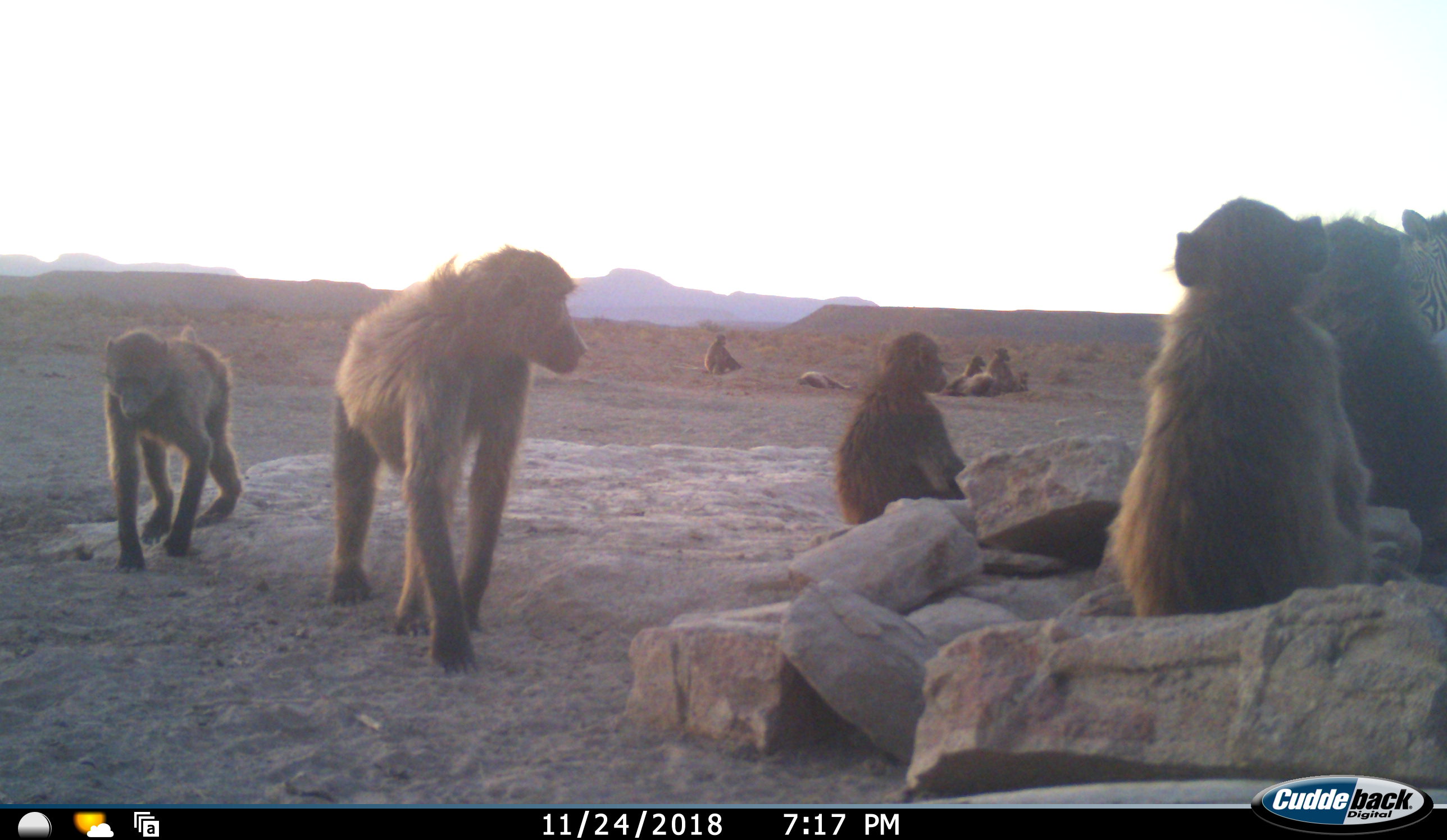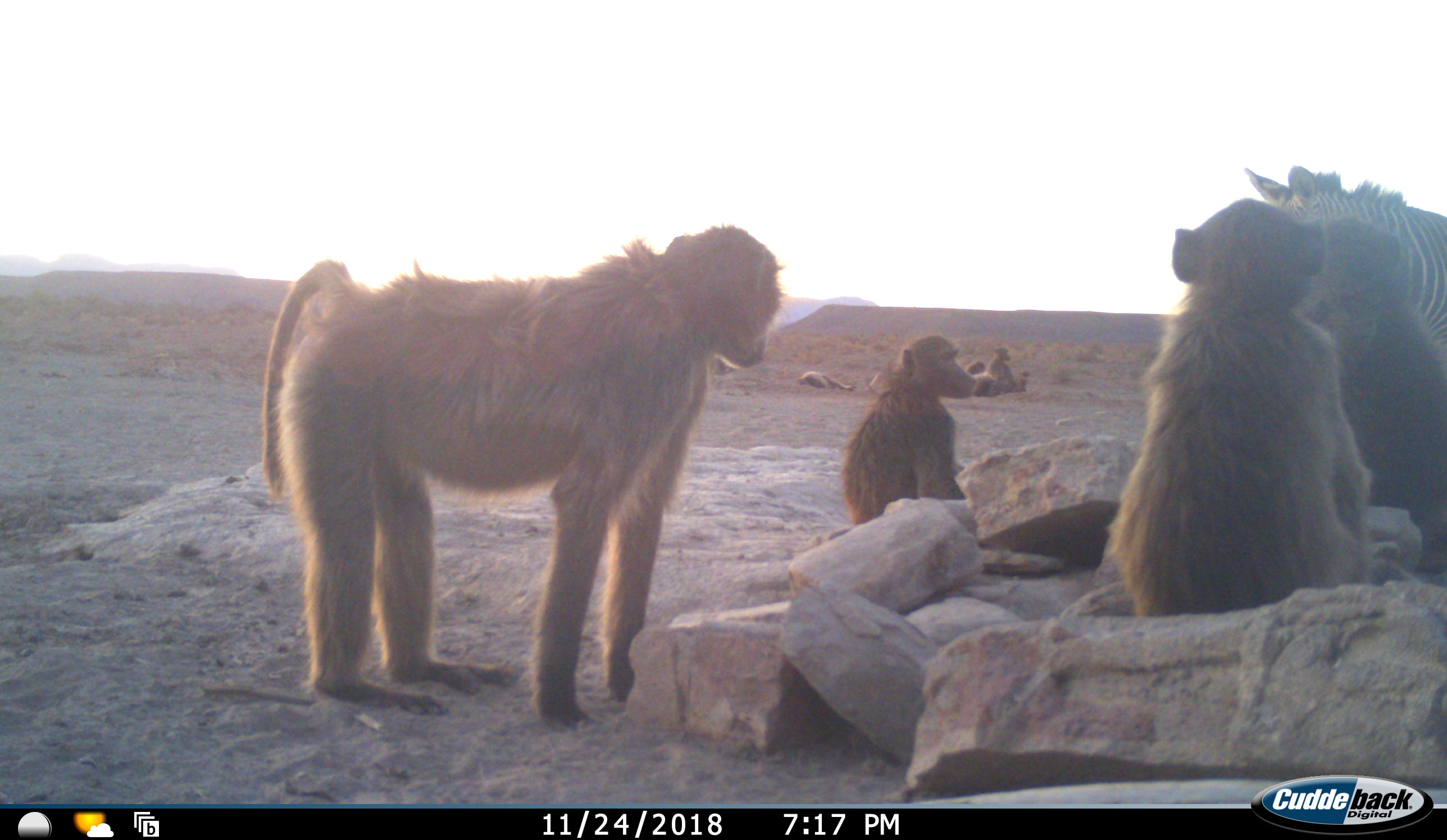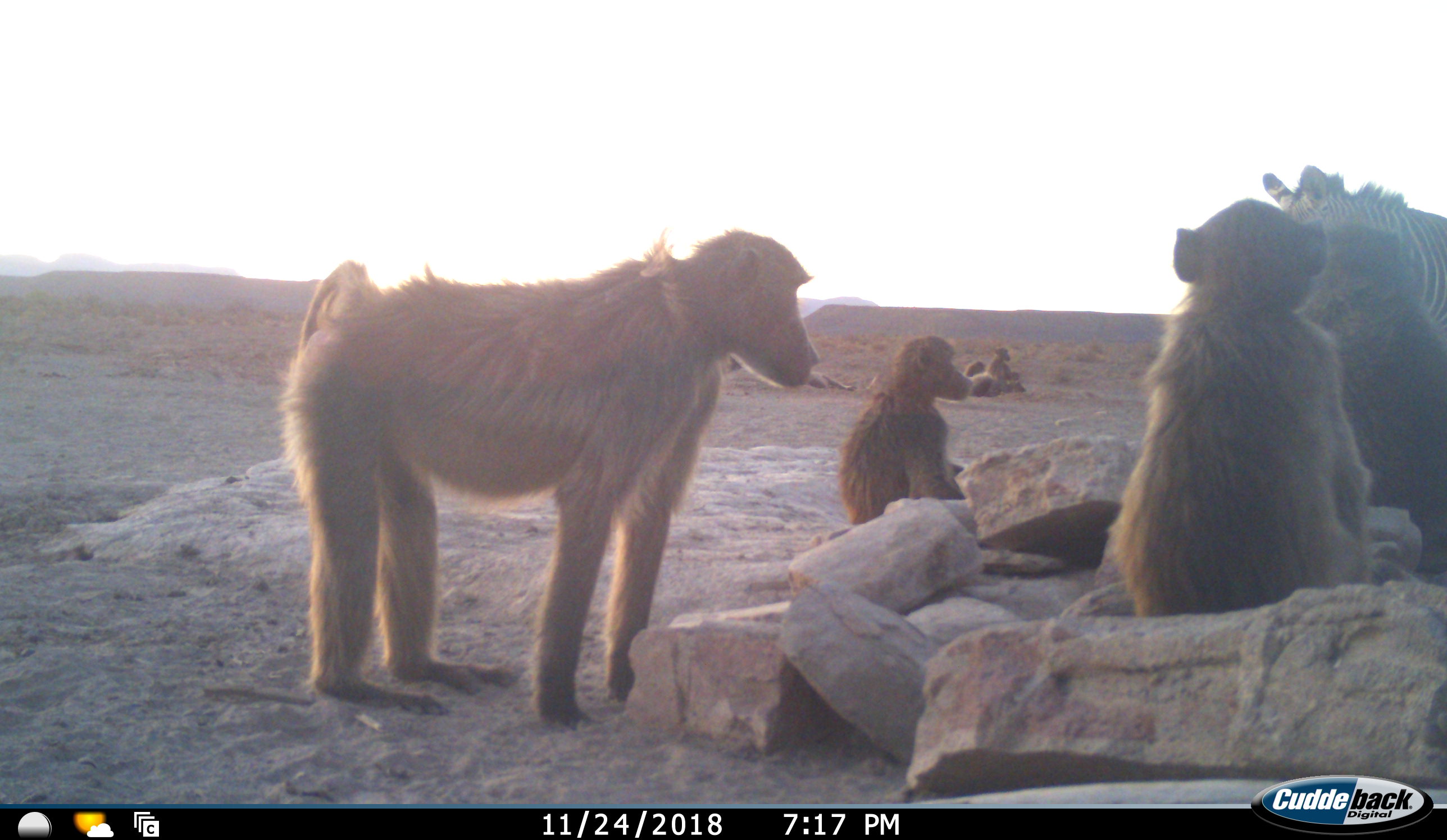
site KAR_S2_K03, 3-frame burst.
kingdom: Animalia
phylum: Chordata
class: Mammalia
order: Primates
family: Cercopithecidae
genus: Papio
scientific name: Papio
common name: baboon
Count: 11-50.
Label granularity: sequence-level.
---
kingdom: Animalia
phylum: Chordata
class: Mammalia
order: Perissodactyla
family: Equidae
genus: Equus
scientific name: Equus zebra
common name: mountain zebra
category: zebramountain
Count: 1.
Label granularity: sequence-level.